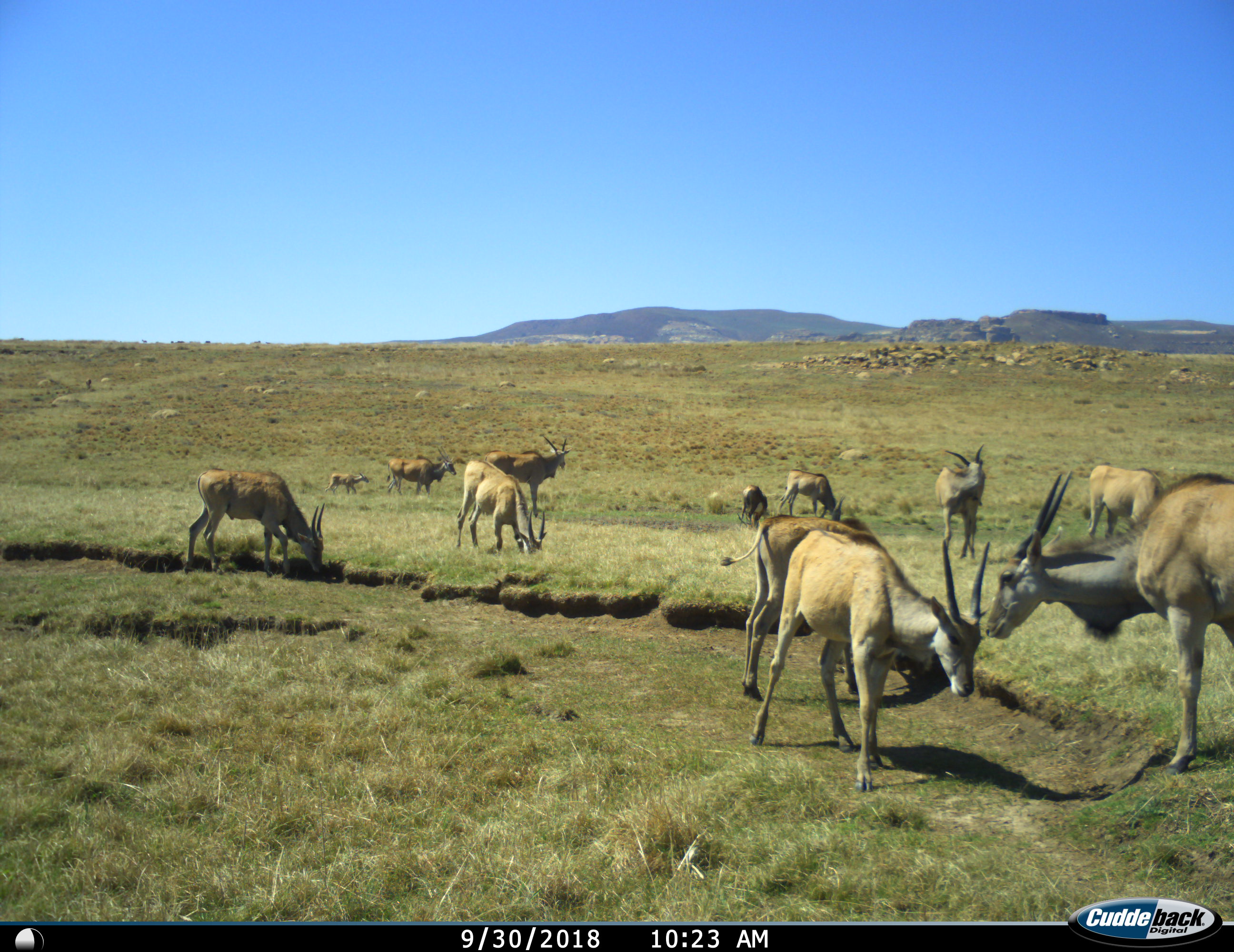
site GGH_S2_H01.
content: unidentified animal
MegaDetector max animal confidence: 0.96